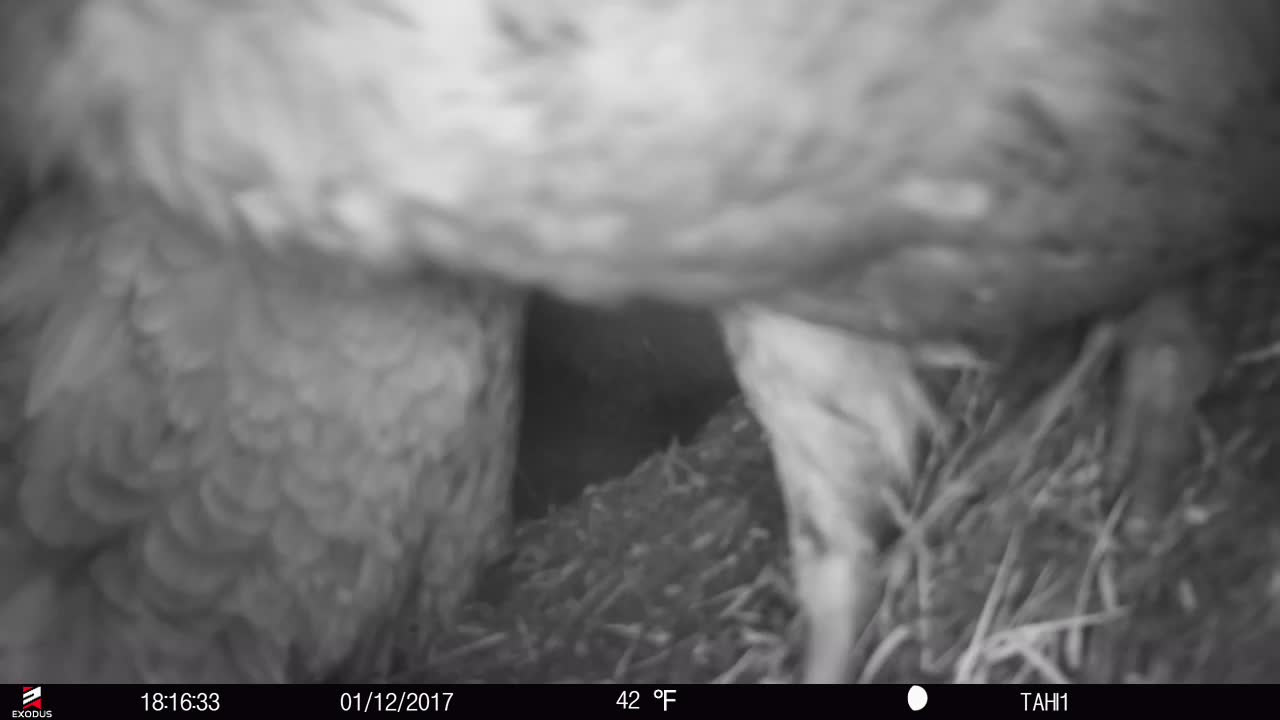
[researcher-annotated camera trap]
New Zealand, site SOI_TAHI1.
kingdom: Animalia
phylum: Chordata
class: Aves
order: Psittaciformes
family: Strigopidae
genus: Nestor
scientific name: Nestor notabilis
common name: kea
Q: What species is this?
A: Kea (Nestor notabilis).